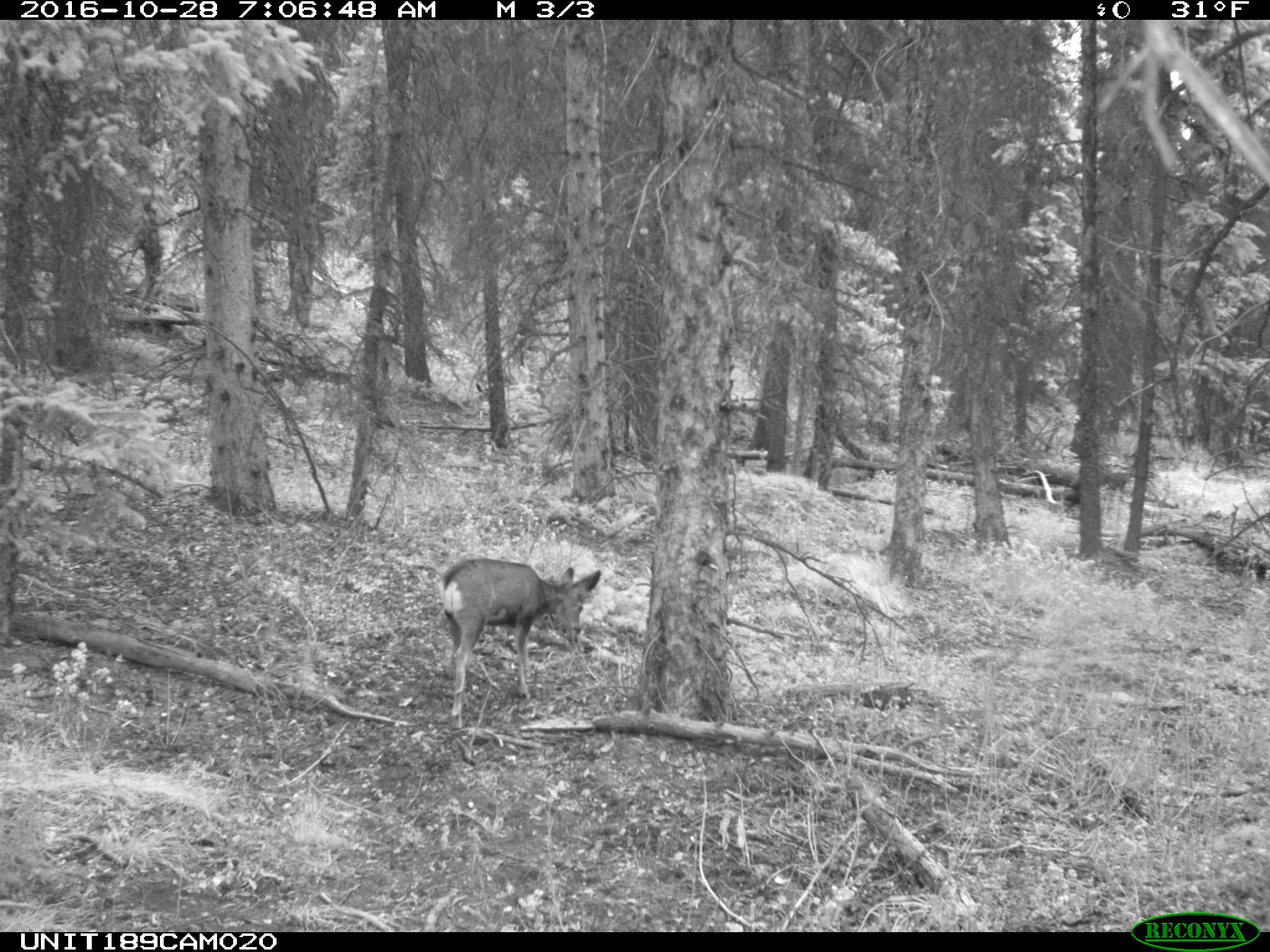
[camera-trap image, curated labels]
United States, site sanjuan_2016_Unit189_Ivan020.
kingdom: Animalia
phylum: Chordata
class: Mammalia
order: Artiodactyla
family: Cervidae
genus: Odocoileus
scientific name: Odocoileus hemionus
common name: mule deer